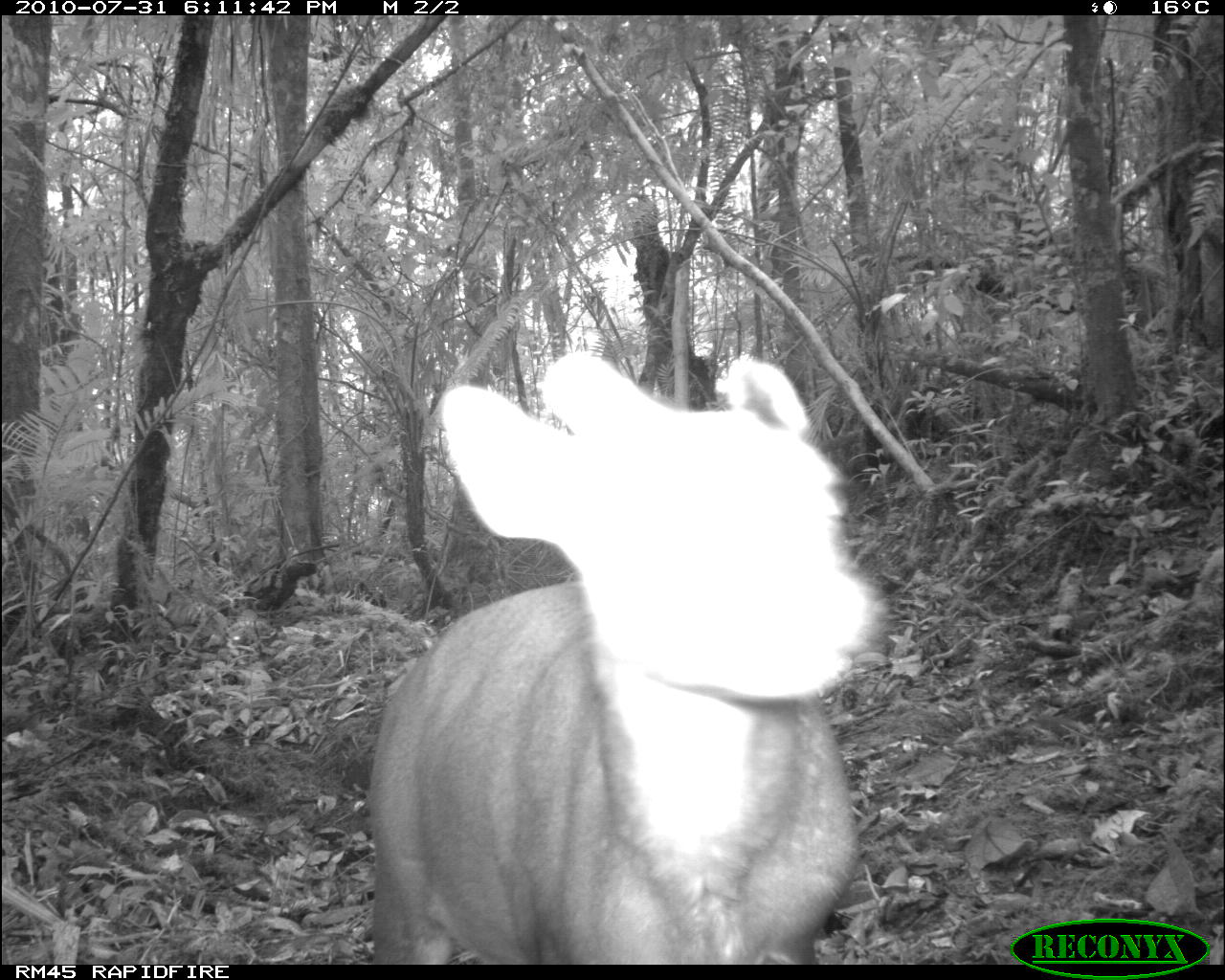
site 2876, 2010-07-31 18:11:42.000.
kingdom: Animalia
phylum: Chordata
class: Mammalia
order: Artiodactyla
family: Cervidae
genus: Muntiacus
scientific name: Muntiacus muntjak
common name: southern red muntjac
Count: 1.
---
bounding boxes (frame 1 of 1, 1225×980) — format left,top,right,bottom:
muntiacus muntjak: 368,350,890,967